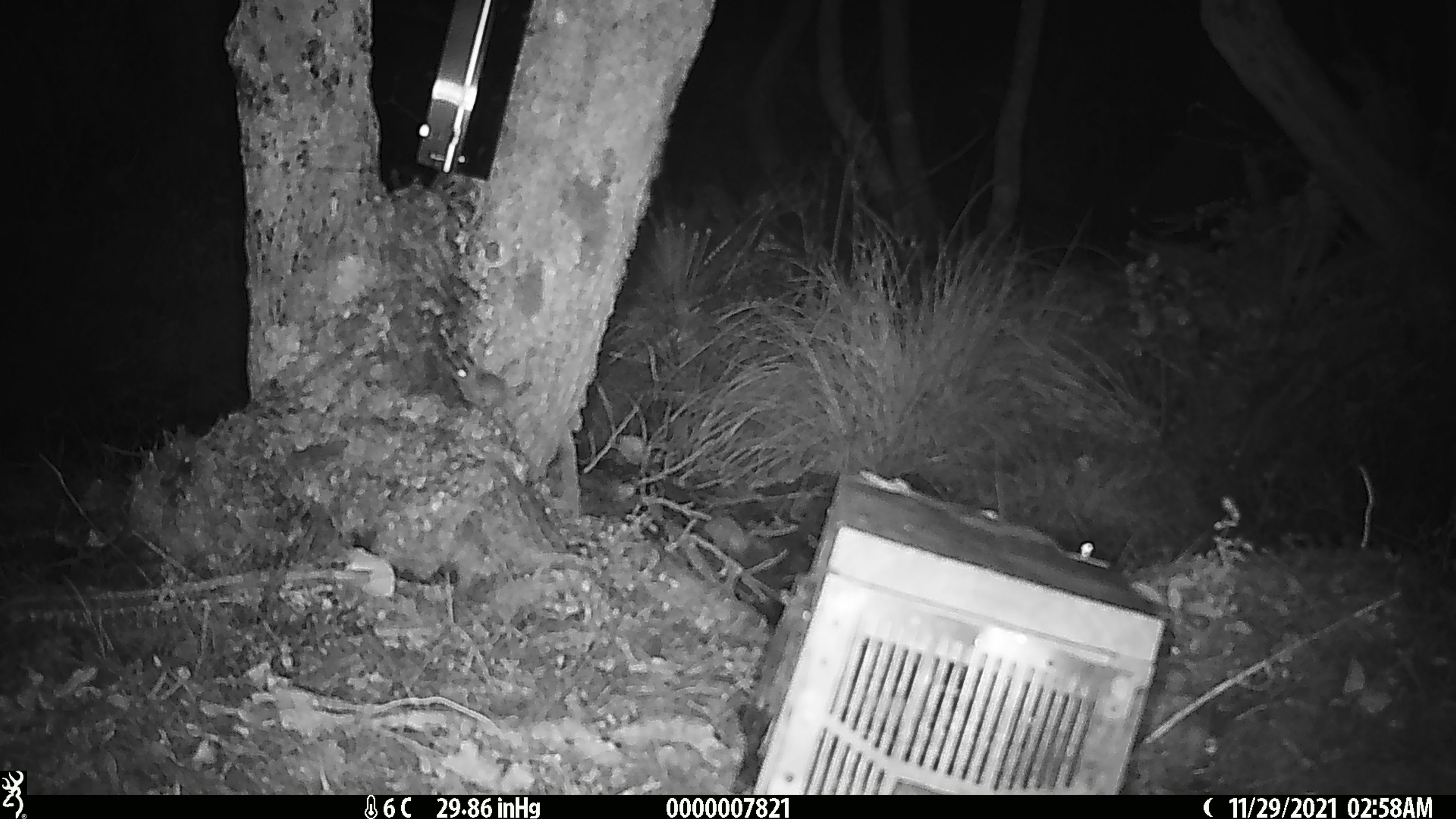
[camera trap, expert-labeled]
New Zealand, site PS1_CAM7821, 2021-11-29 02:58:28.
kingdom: Animalia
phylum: Chordata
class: Mammalia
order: Rodentia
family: Muridae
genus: Mus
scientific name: Mus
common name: mouse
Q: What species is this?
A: Mouse (Mus).